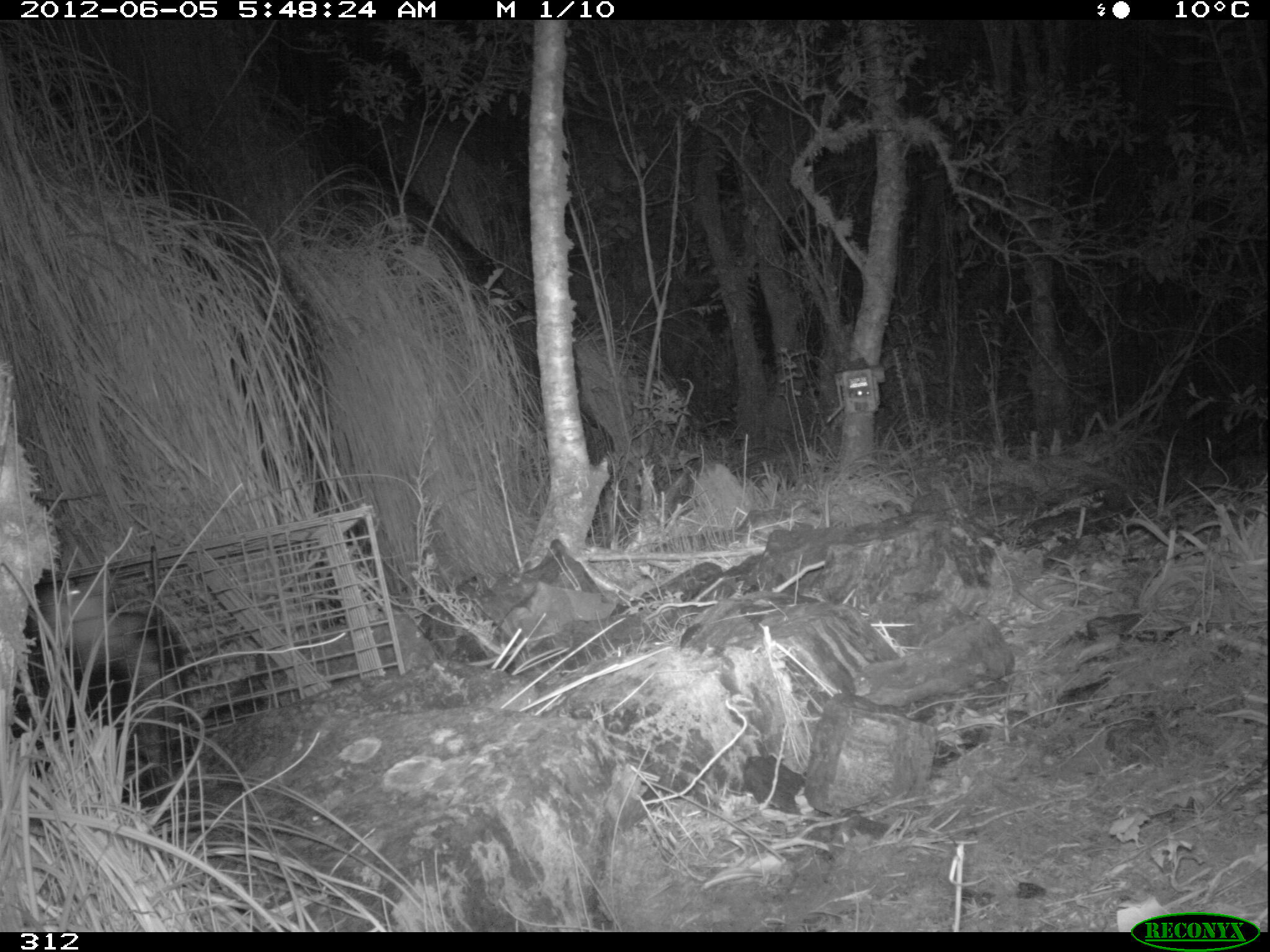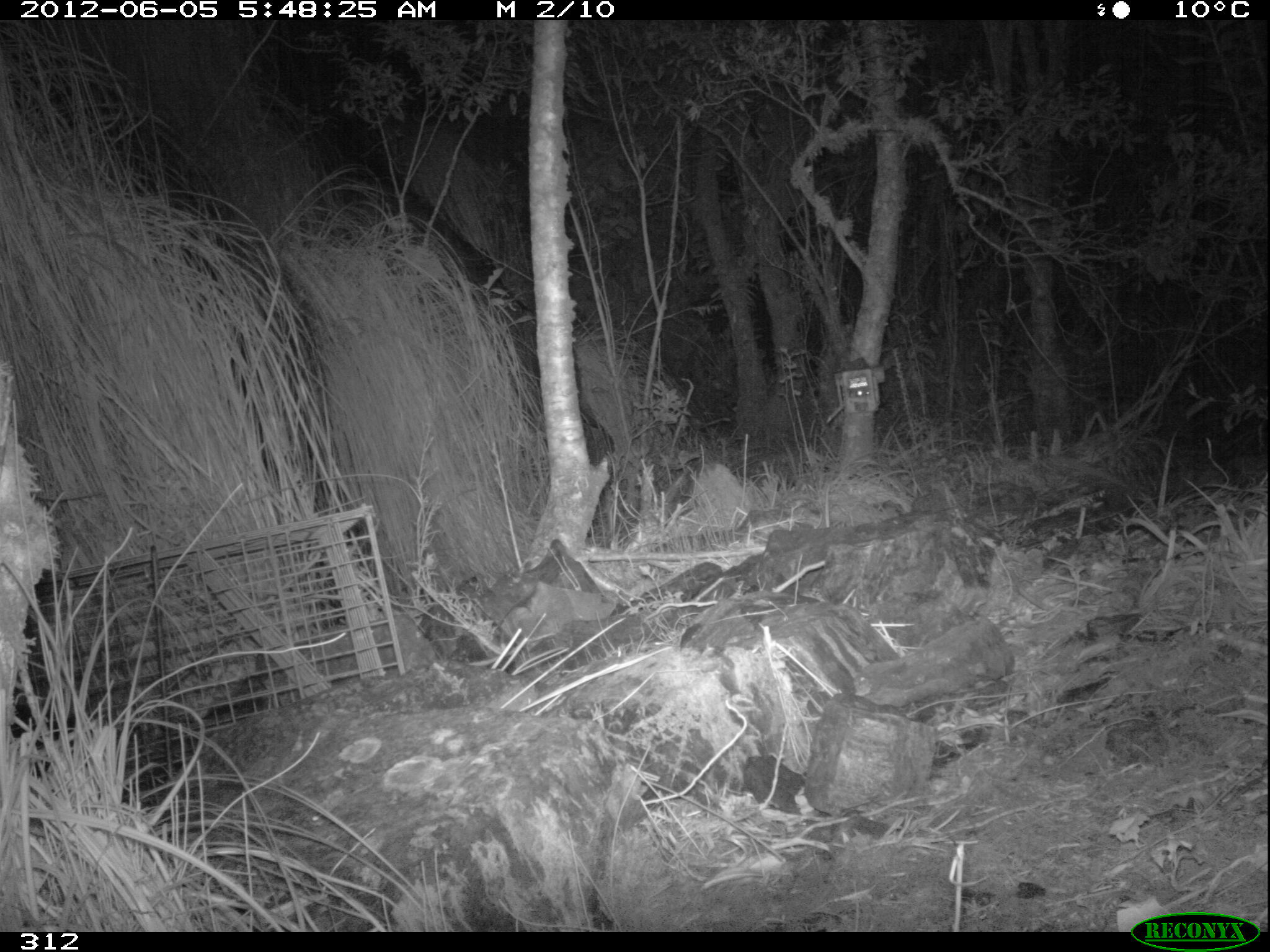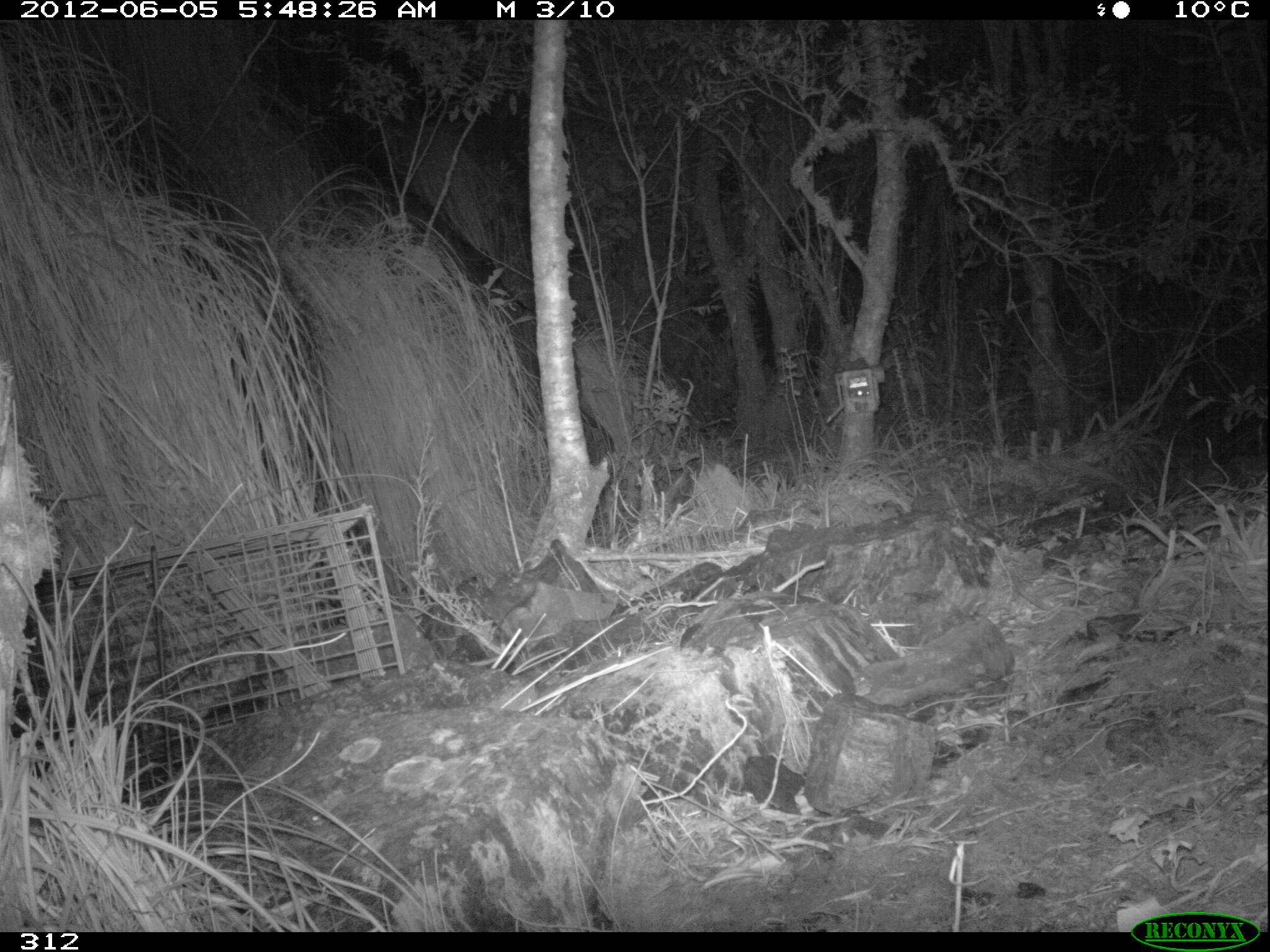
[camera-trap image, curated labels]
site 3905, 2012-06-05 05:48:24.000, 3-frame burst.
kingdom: Animalia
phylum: Chordata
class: Mammalia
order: Didelphimorphia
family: Didelphidae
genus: Didelphis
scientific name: Didelphis pernigra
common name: andean white-eared opossum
Didelphis pernigra (andean white-eared opossum).